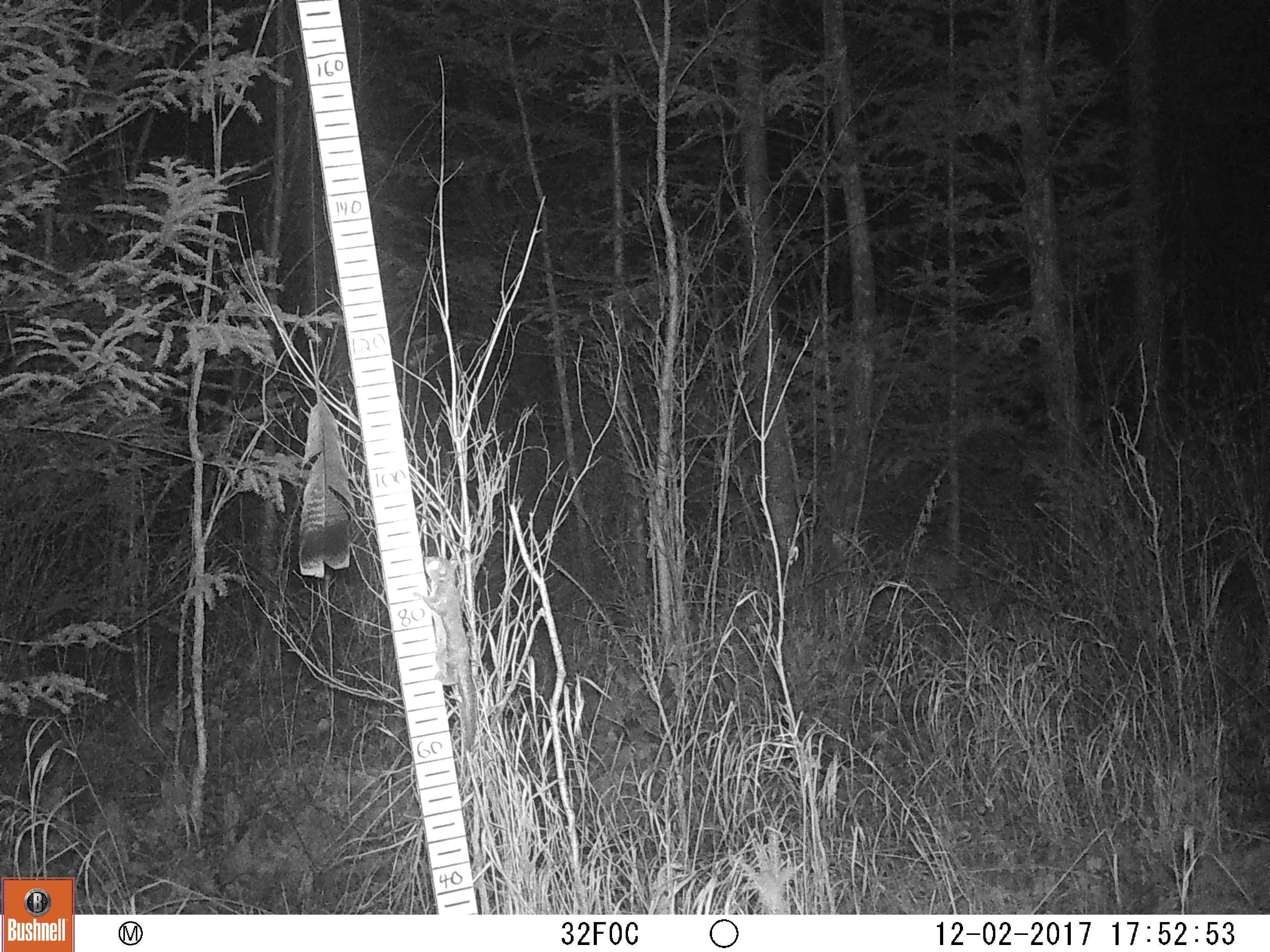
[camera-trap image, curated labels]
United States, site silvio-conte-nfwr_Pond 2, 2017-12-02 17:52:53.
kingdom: Animalia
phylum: Chordata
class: Mammalia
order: Rodentia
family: Sciuridae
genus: Glaucomys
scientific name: Glaucomys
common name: flying squirrel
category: flying squirrel sp.